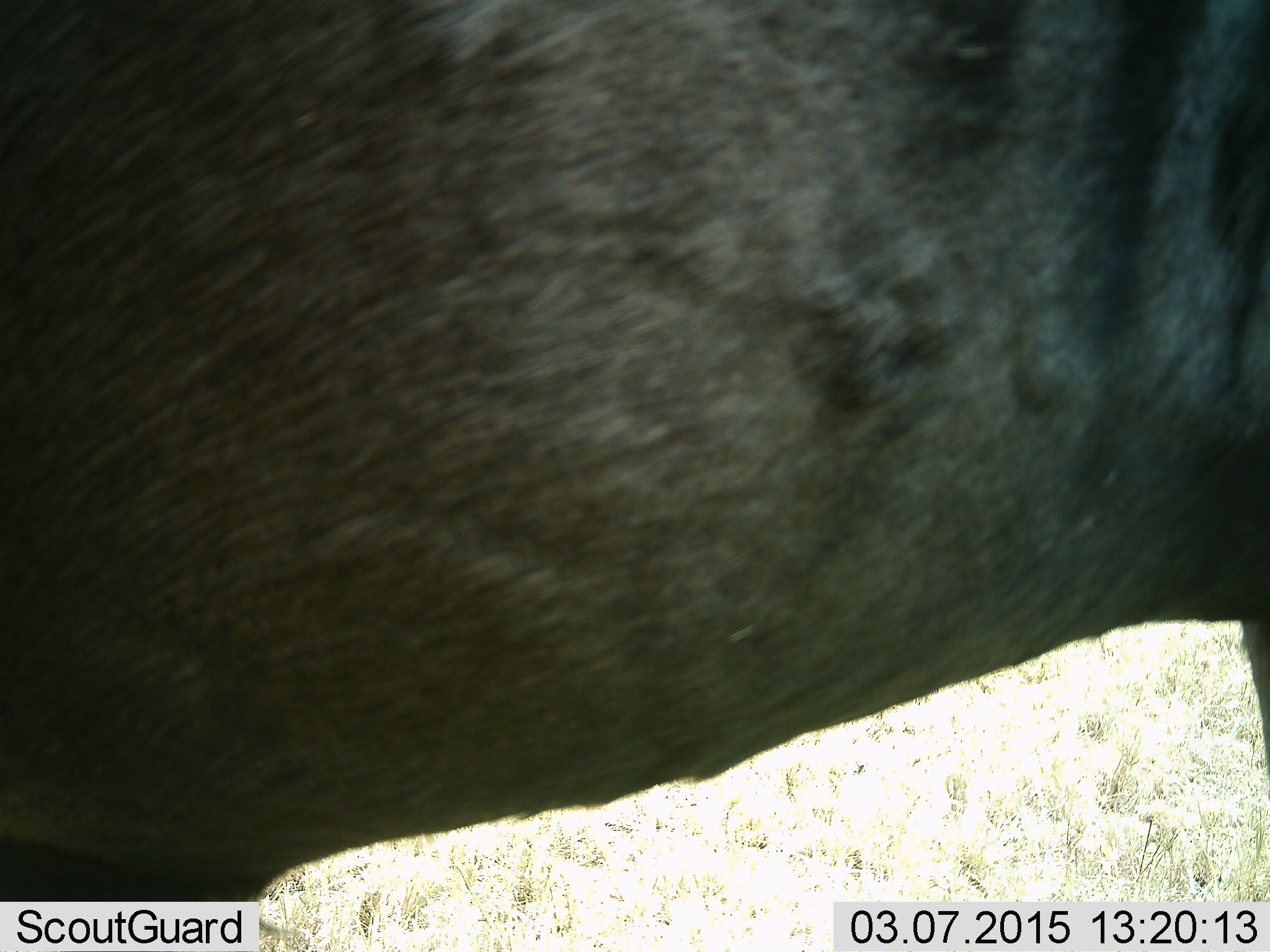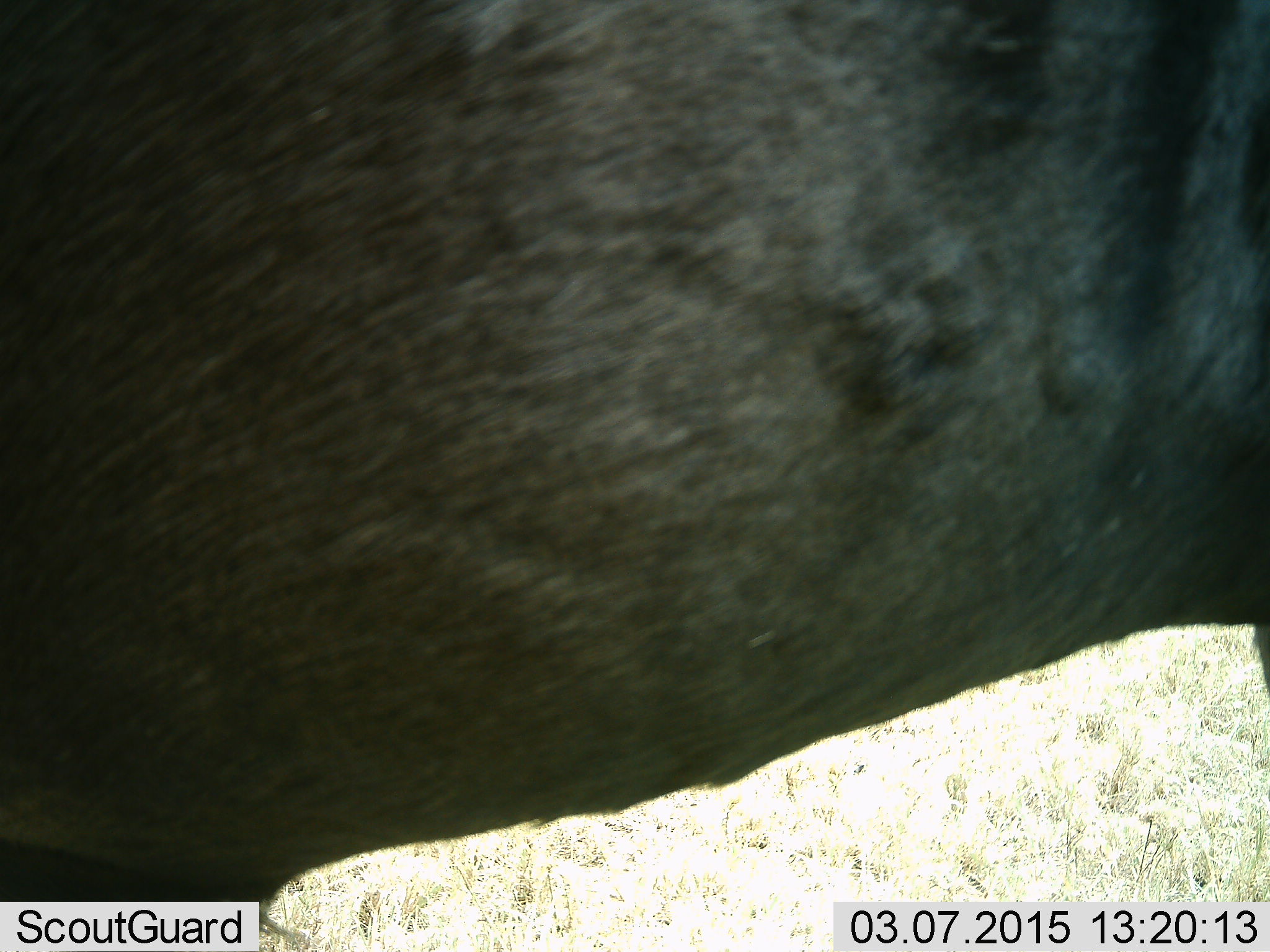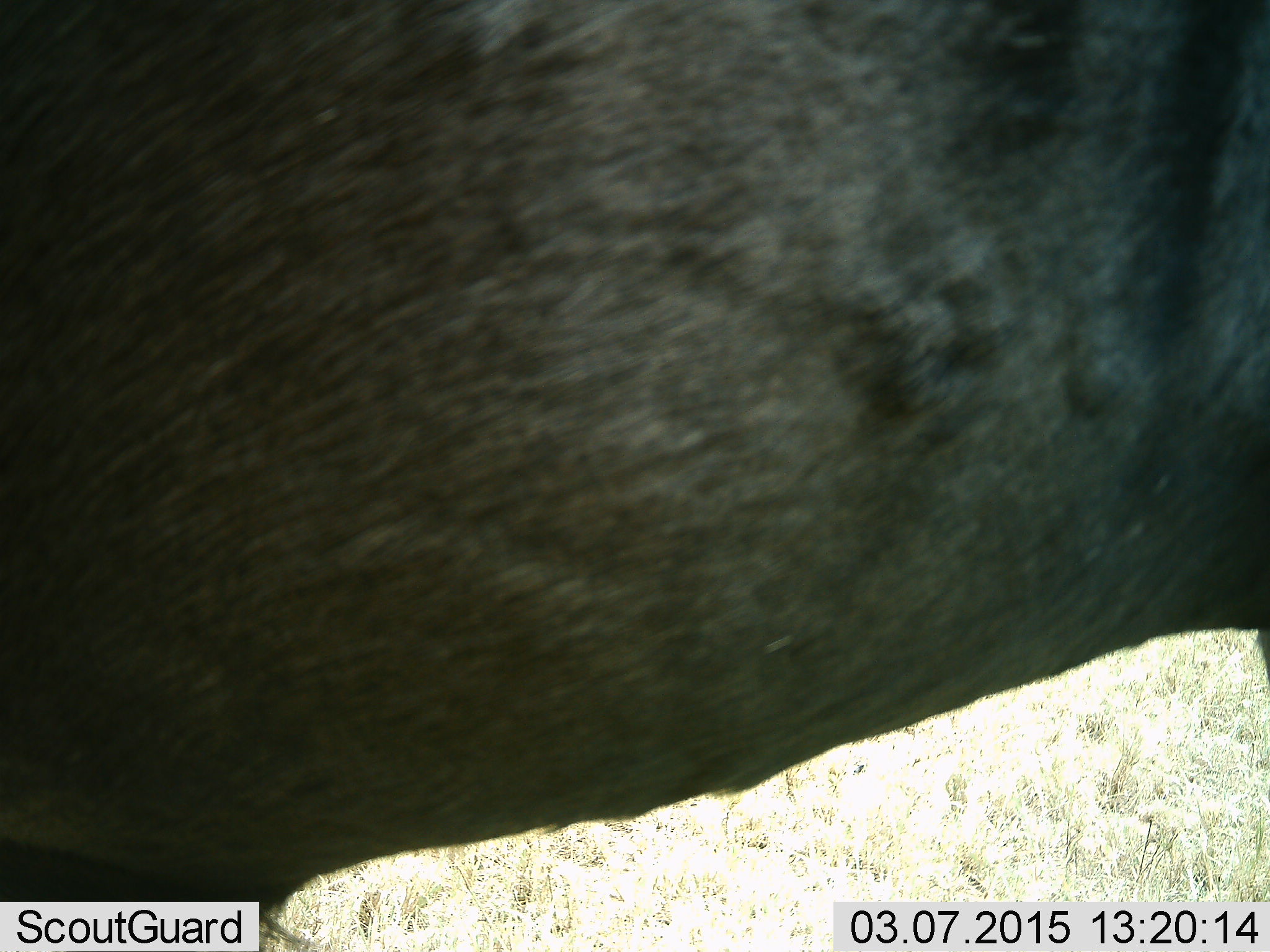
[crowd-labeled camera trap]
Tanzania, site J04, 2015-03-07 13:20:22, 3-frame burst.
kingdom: Animalia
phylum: Chordata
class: Mammalia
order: Artiodactyla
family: Bovidae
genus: Connochaetes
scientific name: Connochaetes taurinus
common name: blue wildebeest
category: wildebeest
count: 1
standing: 90%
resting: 0%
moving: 0%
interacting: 0%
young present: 0%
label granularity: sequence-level